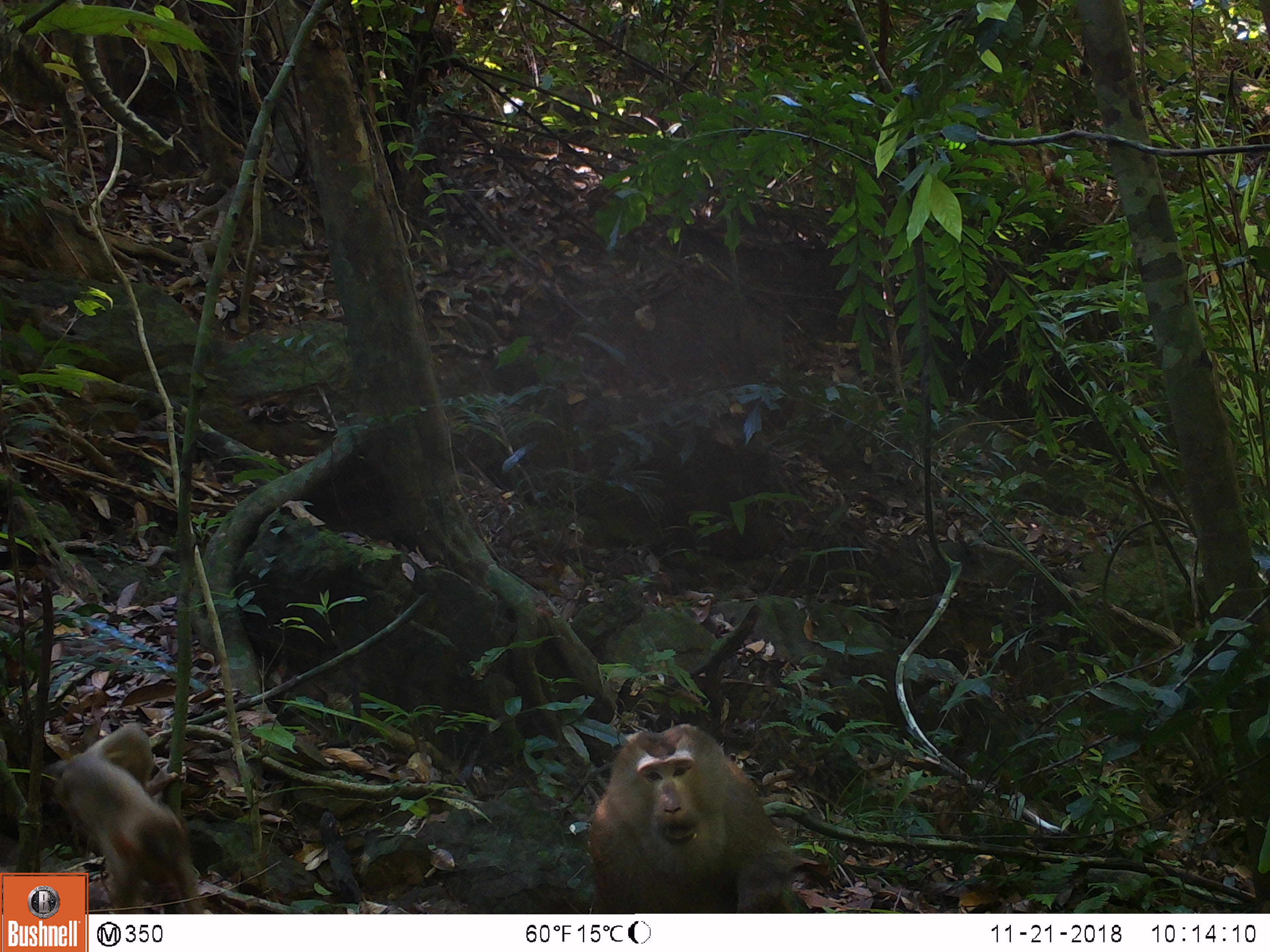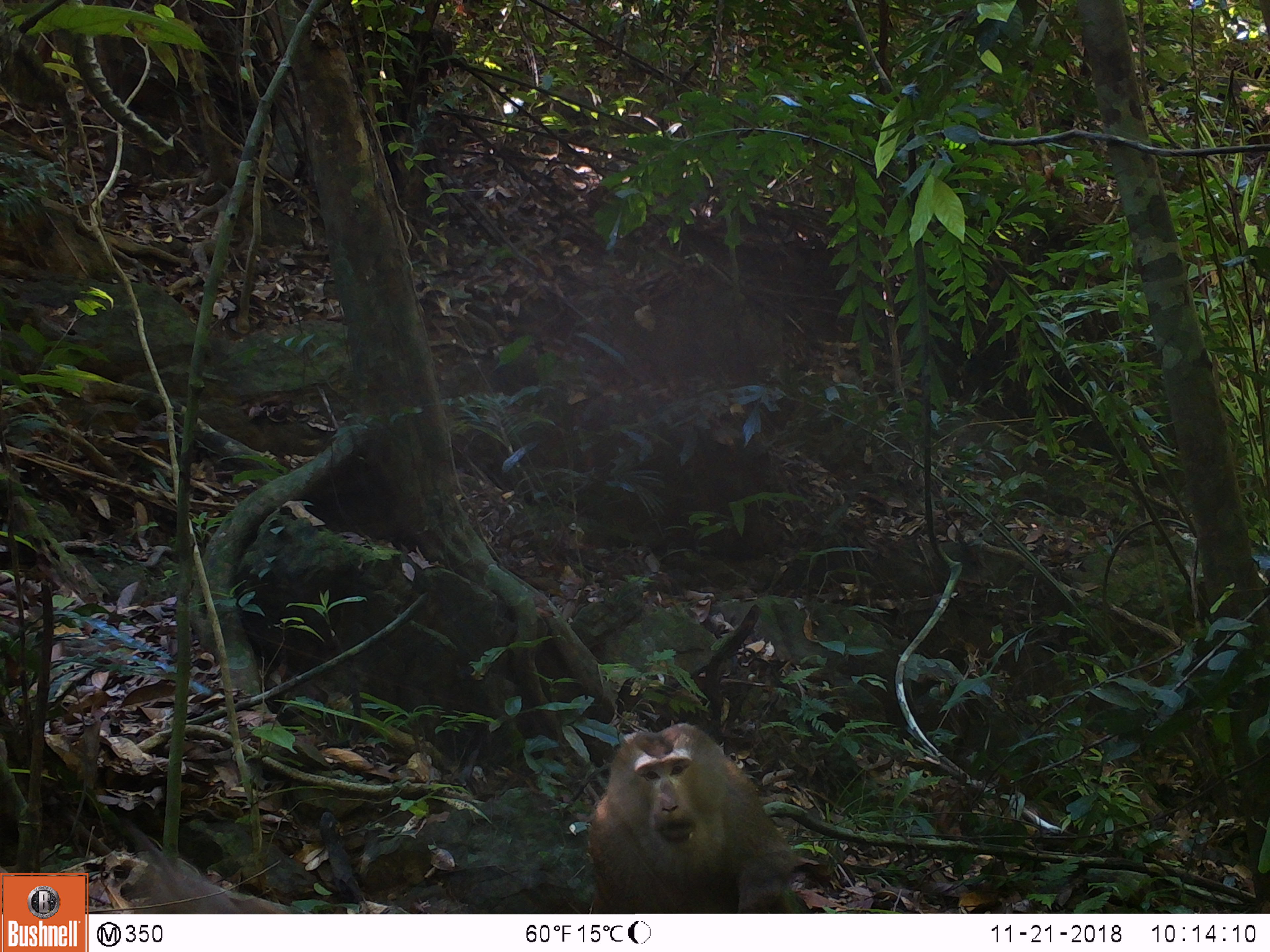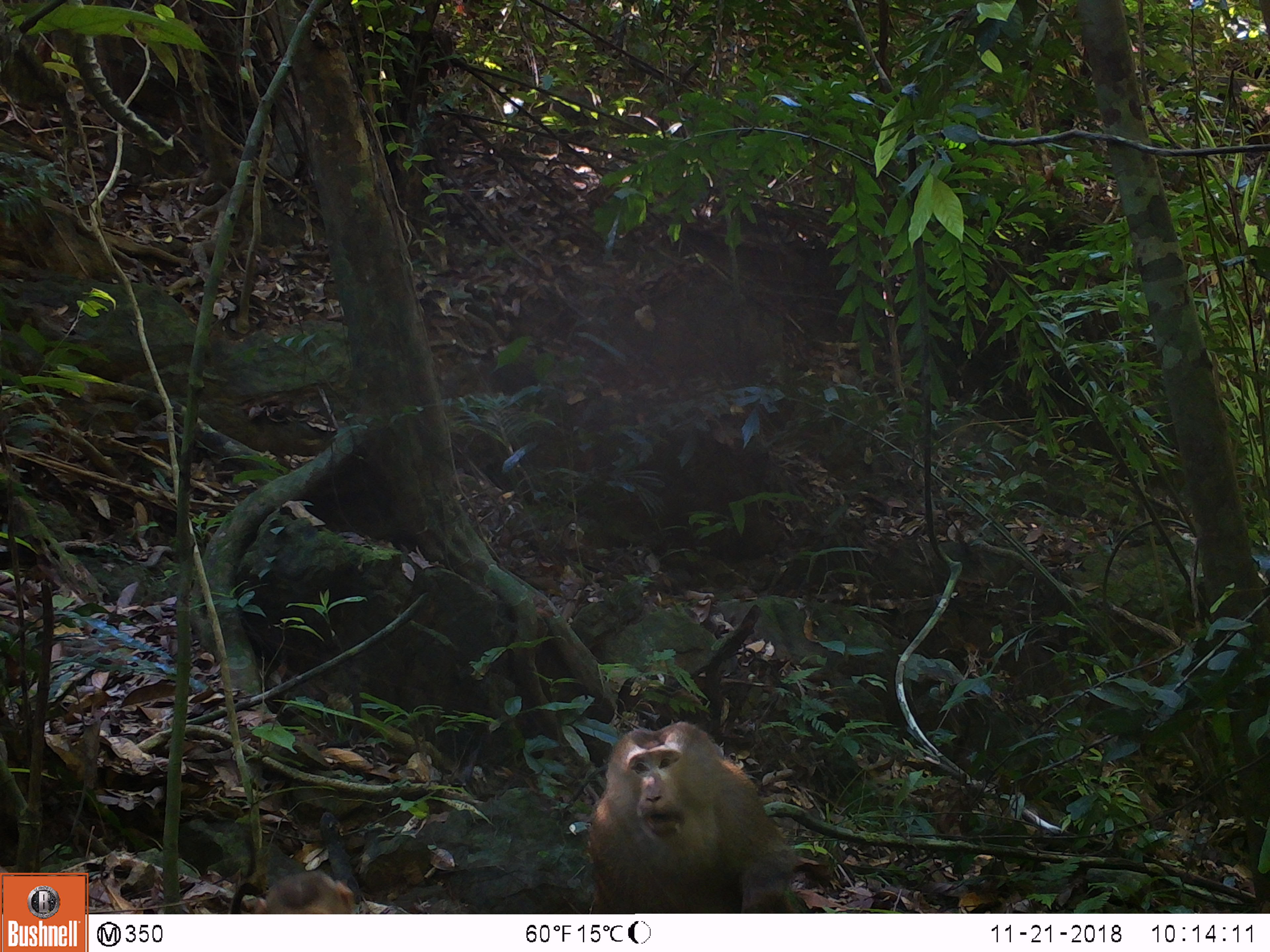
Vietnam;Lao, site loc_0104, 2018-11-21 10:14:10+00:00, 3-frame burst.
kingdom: Animalia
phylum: Chordata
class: Mammalia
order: Primates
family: Cercopithecidae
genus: Macaca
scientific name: Macaca nemestrina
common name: pig-tailed macaque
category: pig tailed macaque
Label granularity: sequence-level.